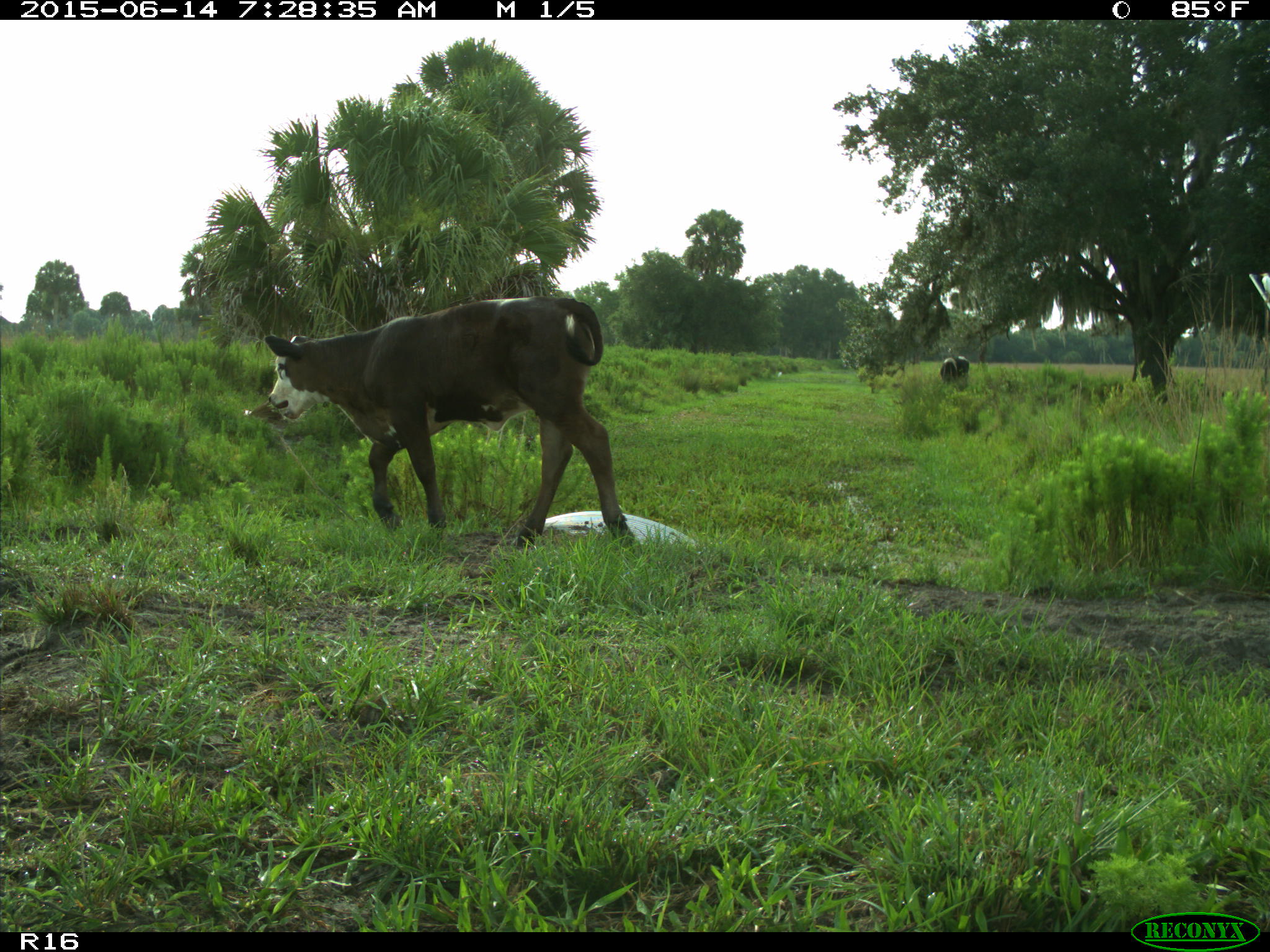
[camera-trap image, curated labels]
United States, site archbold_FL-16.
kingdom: Animalia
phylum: Chordata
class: Mammalia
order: Artiodactyla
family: Bovidae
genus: Bos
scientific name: Bos taurus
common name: domestic cow